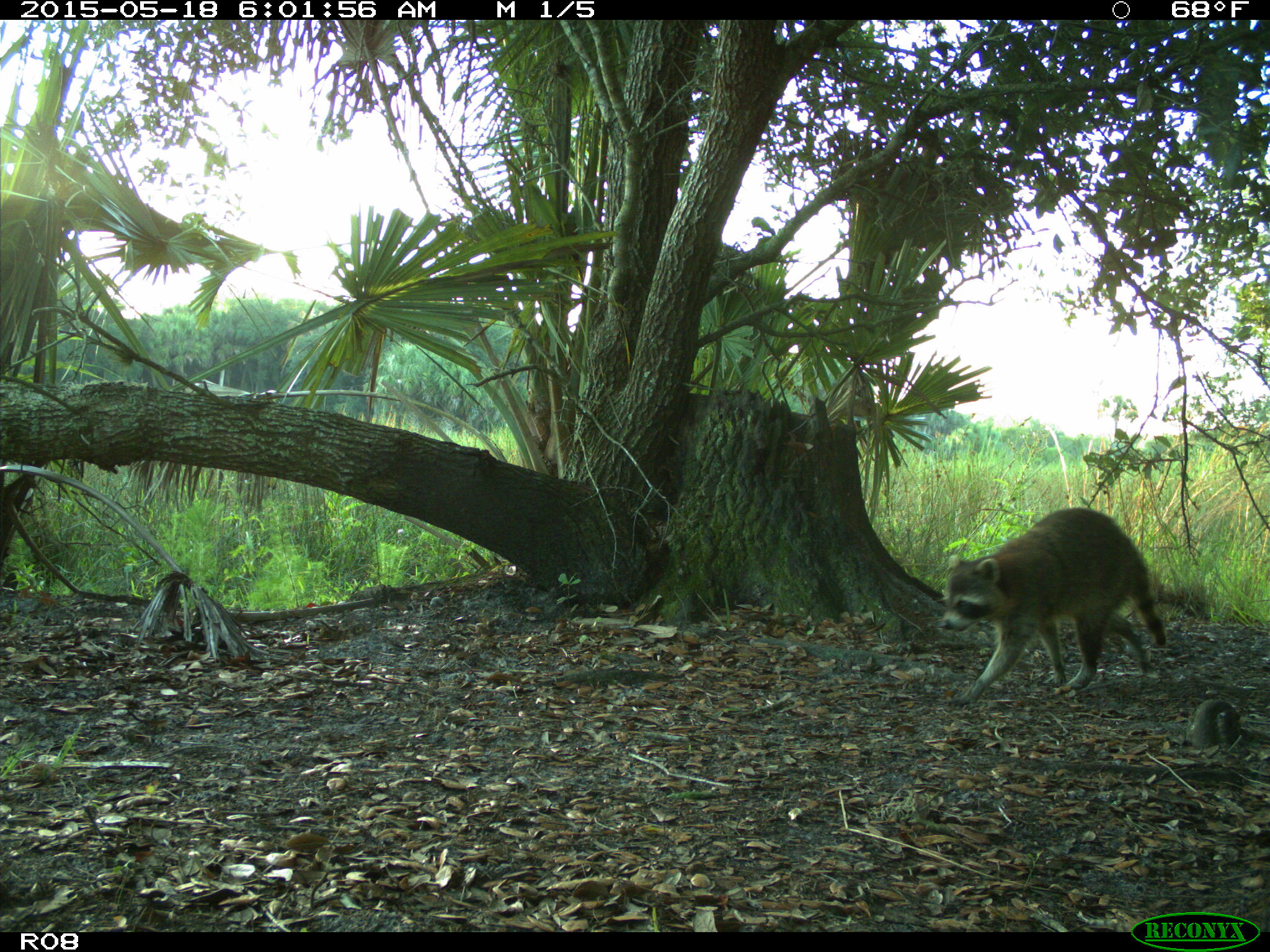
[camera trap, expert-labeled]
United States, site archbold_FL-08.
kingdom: Animalia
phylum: Chordata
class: Mammalia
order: Carnivora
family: Procyonidae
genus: Procyon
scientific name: Procyon lotor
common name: common raccoon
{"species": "Procyon lotor (common raccoon)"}